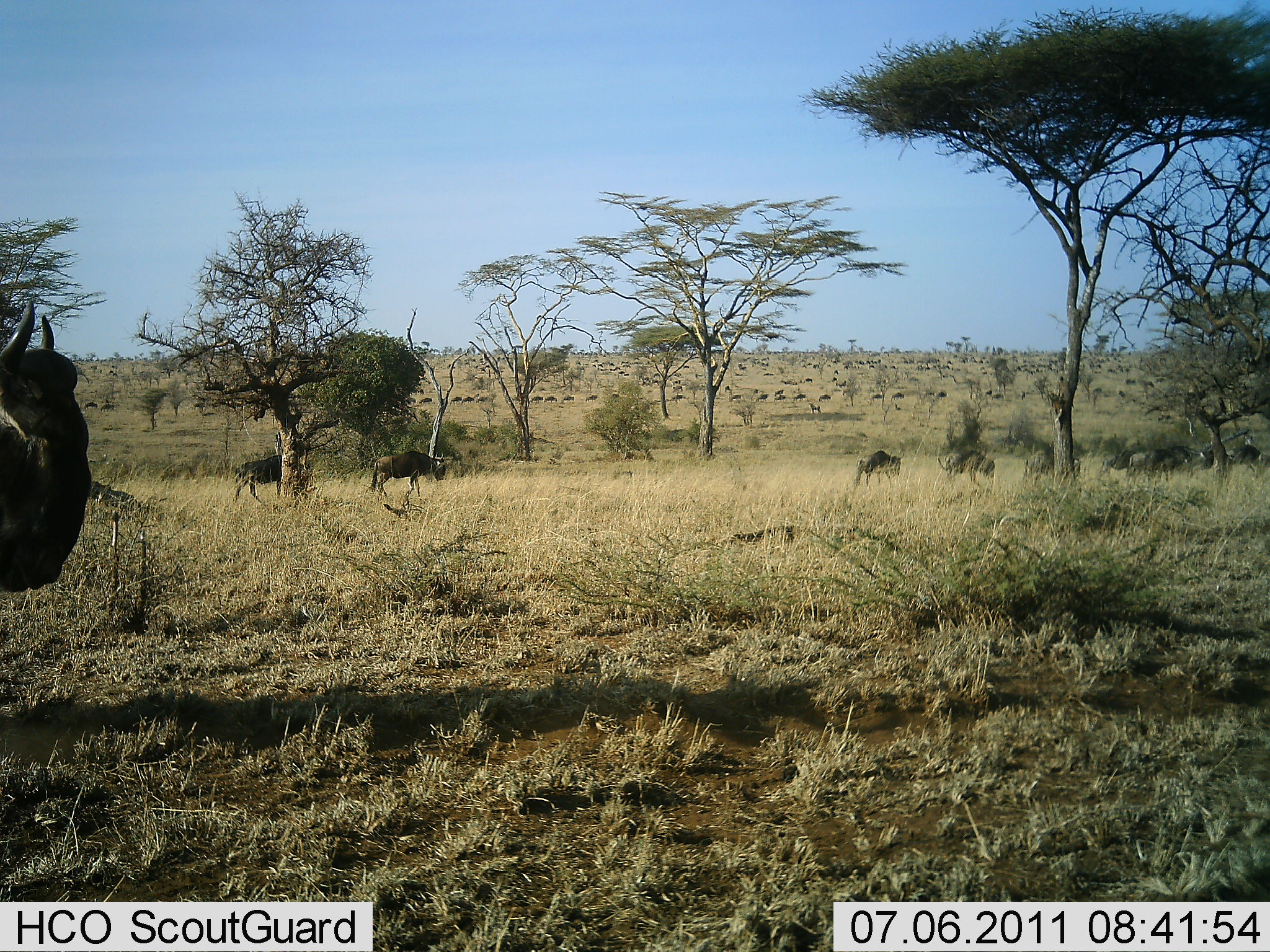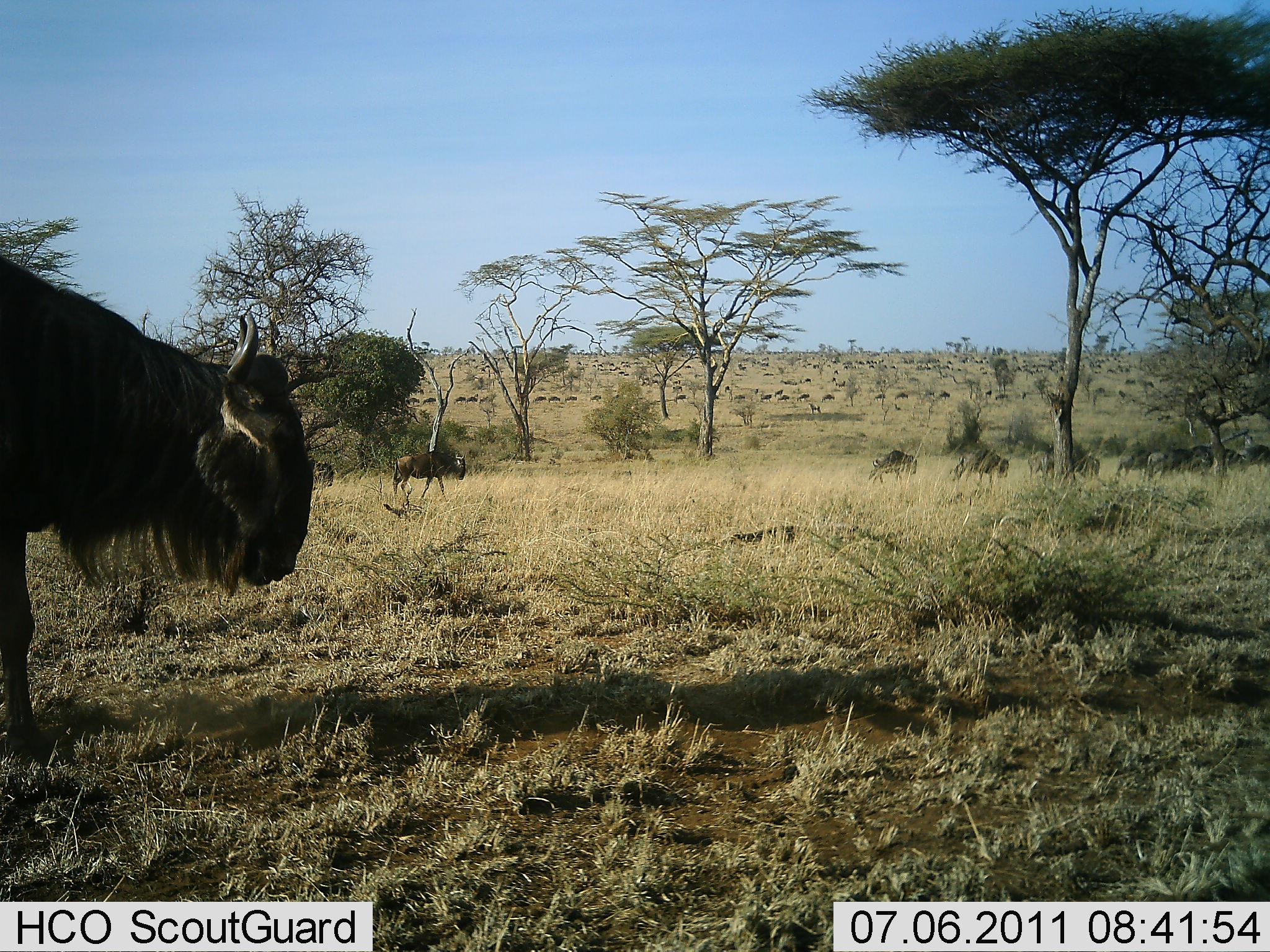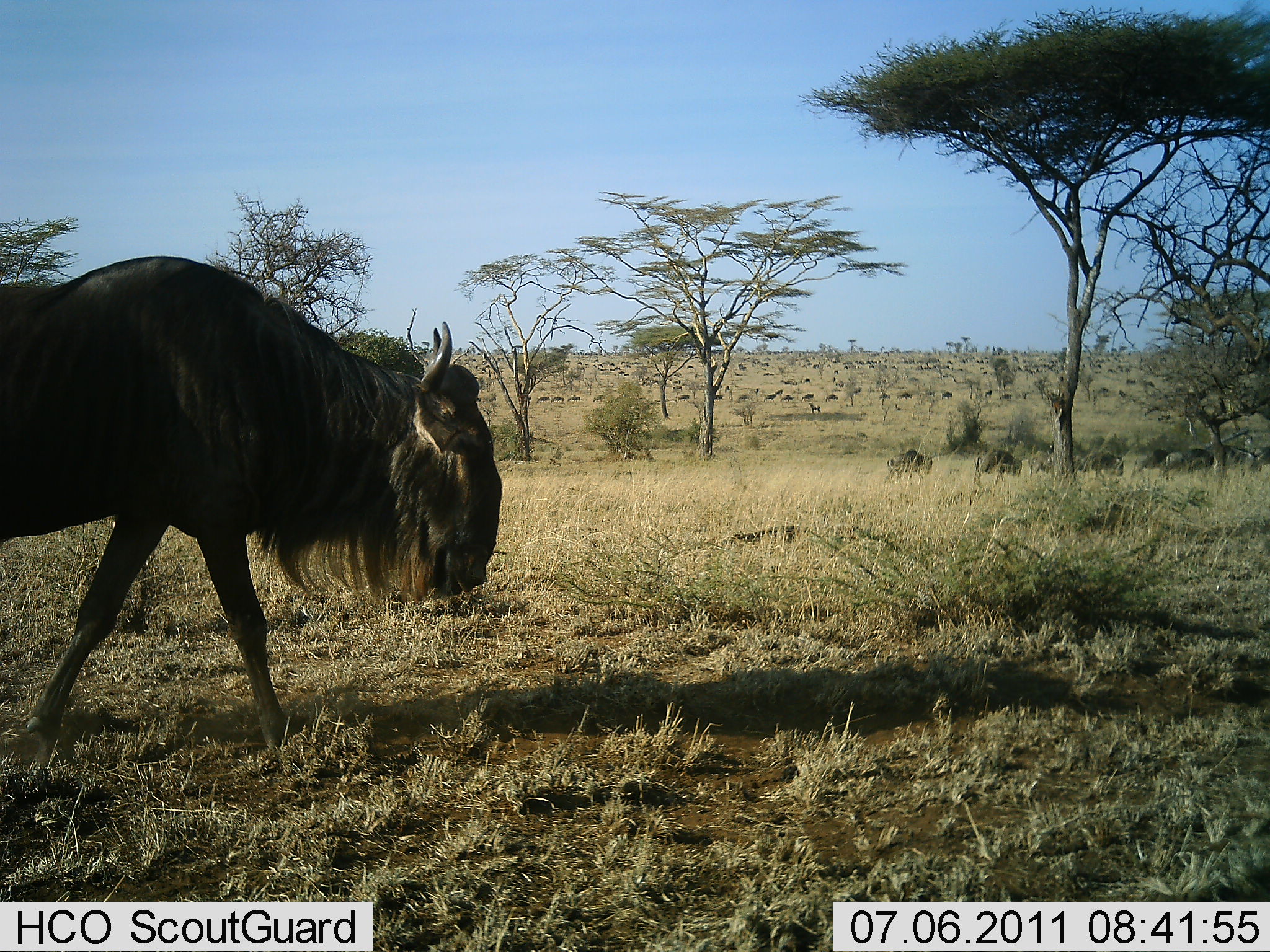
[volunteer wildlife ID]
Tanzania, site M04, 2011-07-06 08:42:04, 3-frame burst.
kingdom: Animalia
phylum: Chordata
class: Mammalia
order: Artiodactyla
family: Bovidae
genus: Connochaetes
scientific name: Connochaetes taurinus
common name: blue wildebeest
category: wildebeest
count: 11-50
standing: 10%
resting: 0%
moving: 100%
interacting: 0%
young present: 0%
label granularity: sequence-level